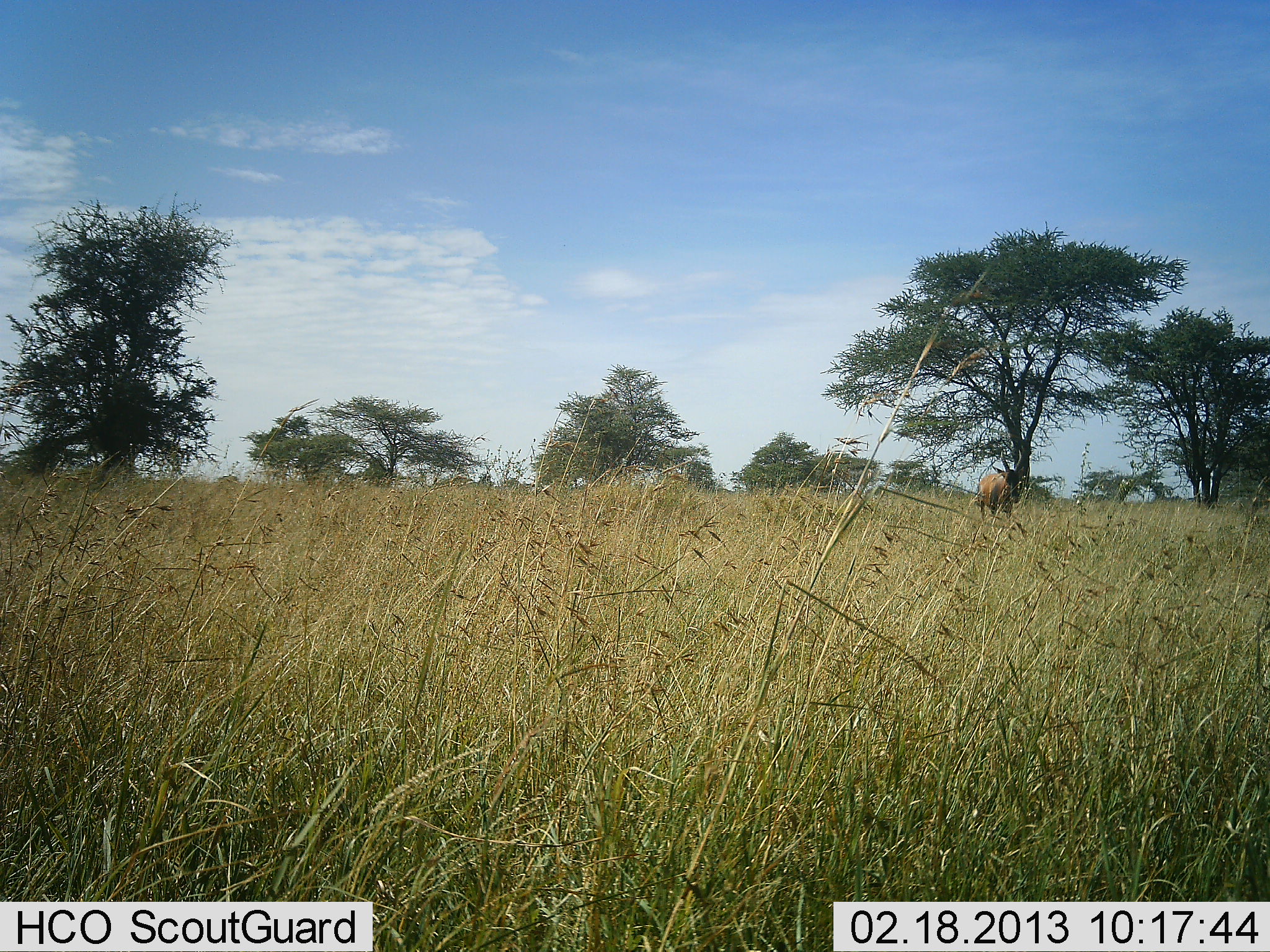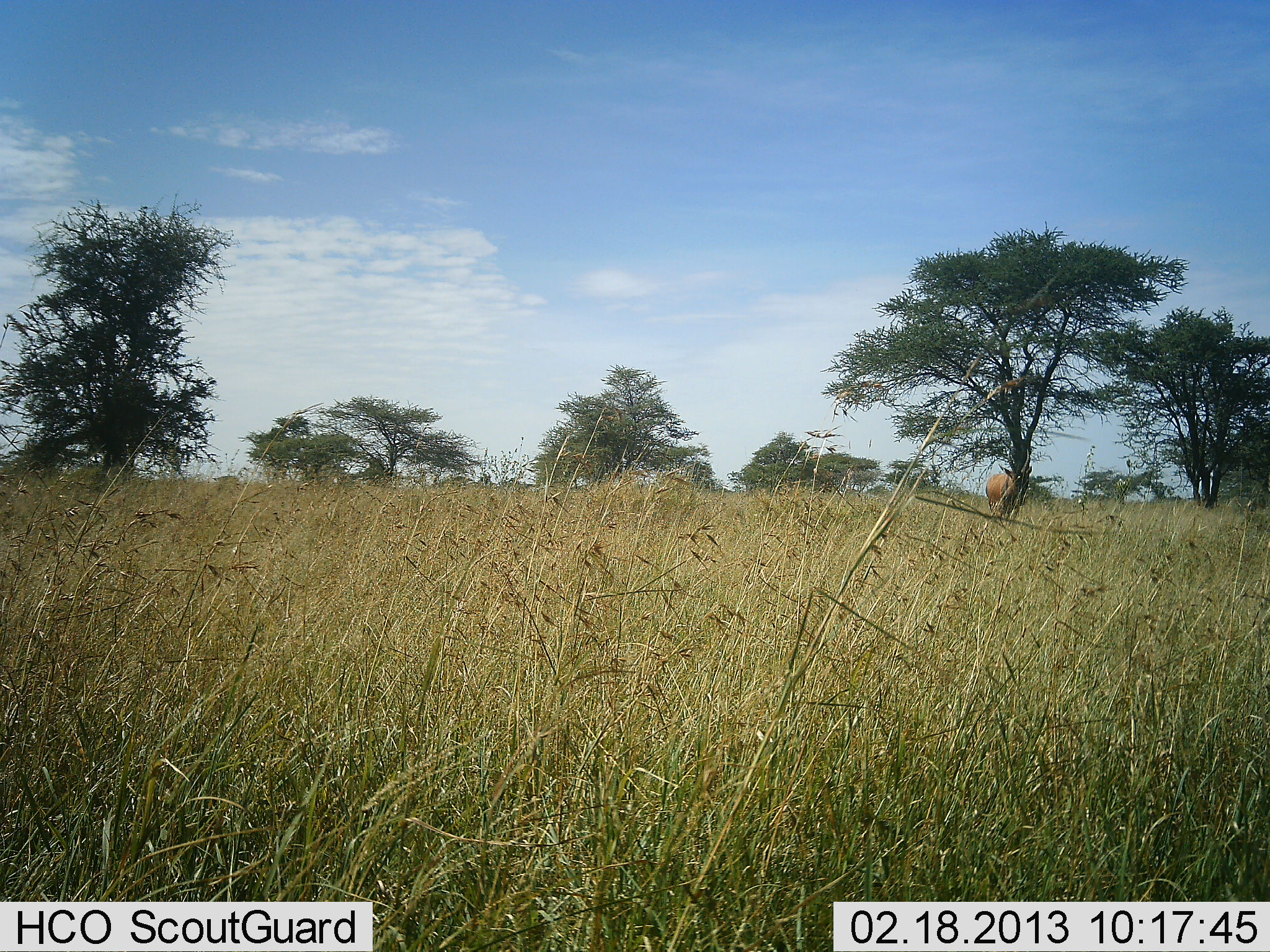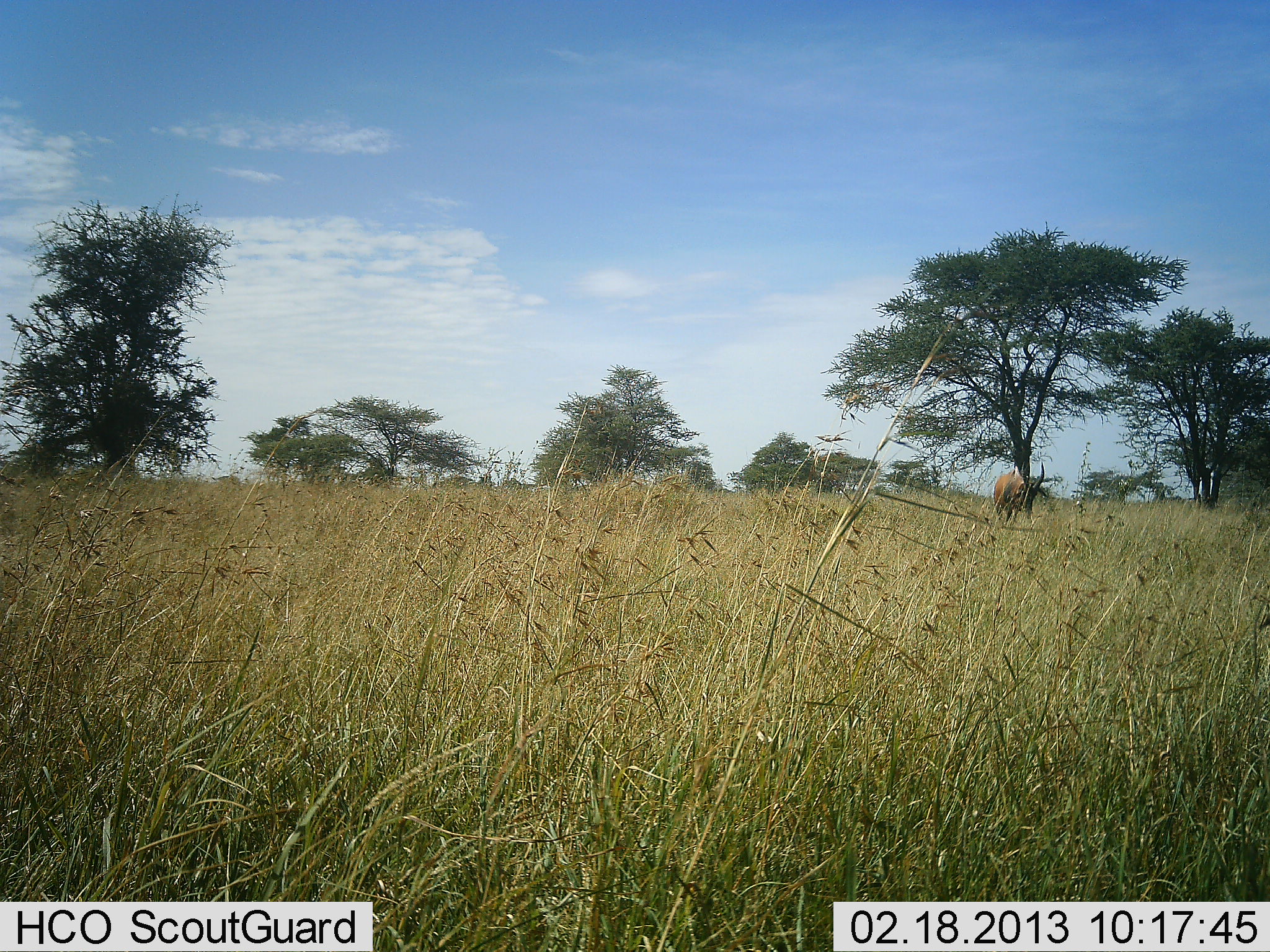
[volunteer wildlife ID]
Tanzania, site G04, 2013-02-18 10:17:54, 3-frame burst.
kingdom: Animalia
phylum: Chordata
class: Mammalia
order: Artiodactyla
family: Bovidae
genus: Damaliscus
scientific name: Damaliscus lunatus jimela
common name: topi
Topi (Damaliscus lunatus jimela), count 1. Behavior (volunteer vote fractions): standing 25%, resting 0%, moving 88%, interacting 0%. Young present (vote fraction): 0%. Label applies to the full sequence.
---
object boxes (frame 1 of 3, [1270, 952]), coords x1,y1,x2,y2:
animal: 976,450,1028,519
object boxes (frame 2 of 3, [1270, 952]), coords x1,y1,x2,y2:
animal: 985,448,1036,518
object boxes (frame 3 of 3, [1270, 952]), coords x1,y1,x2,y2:
animal: 992,462,1050,524